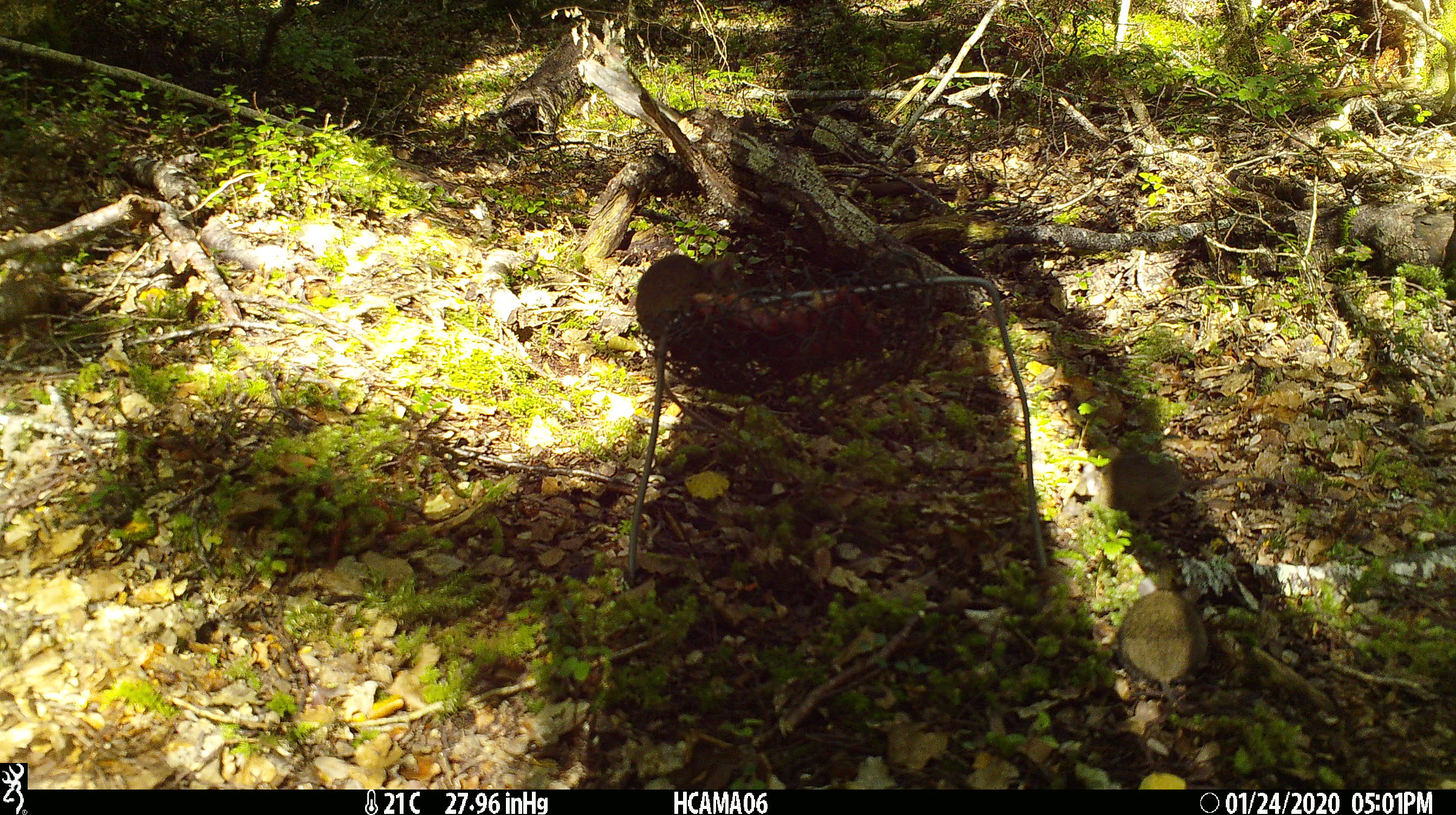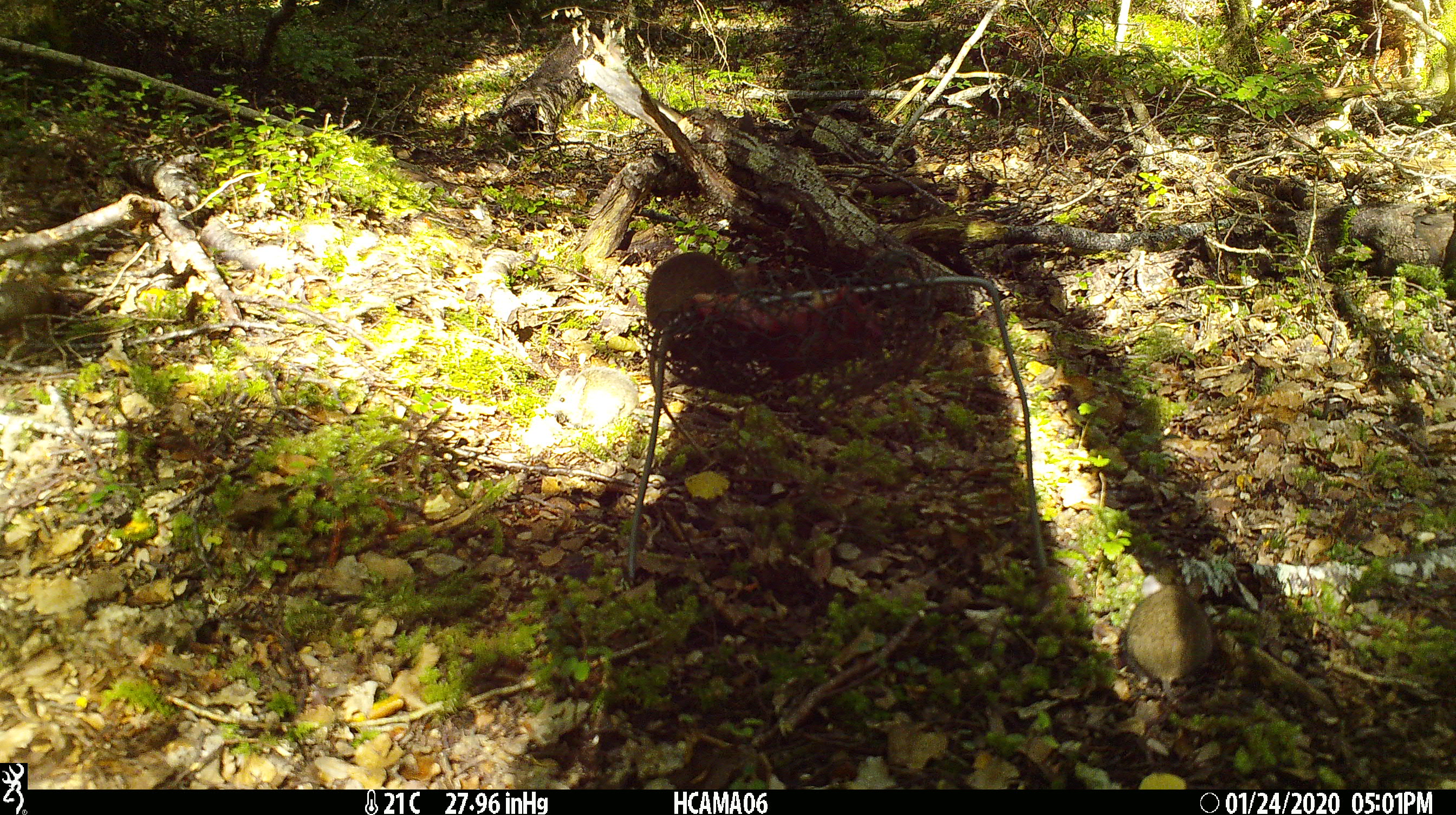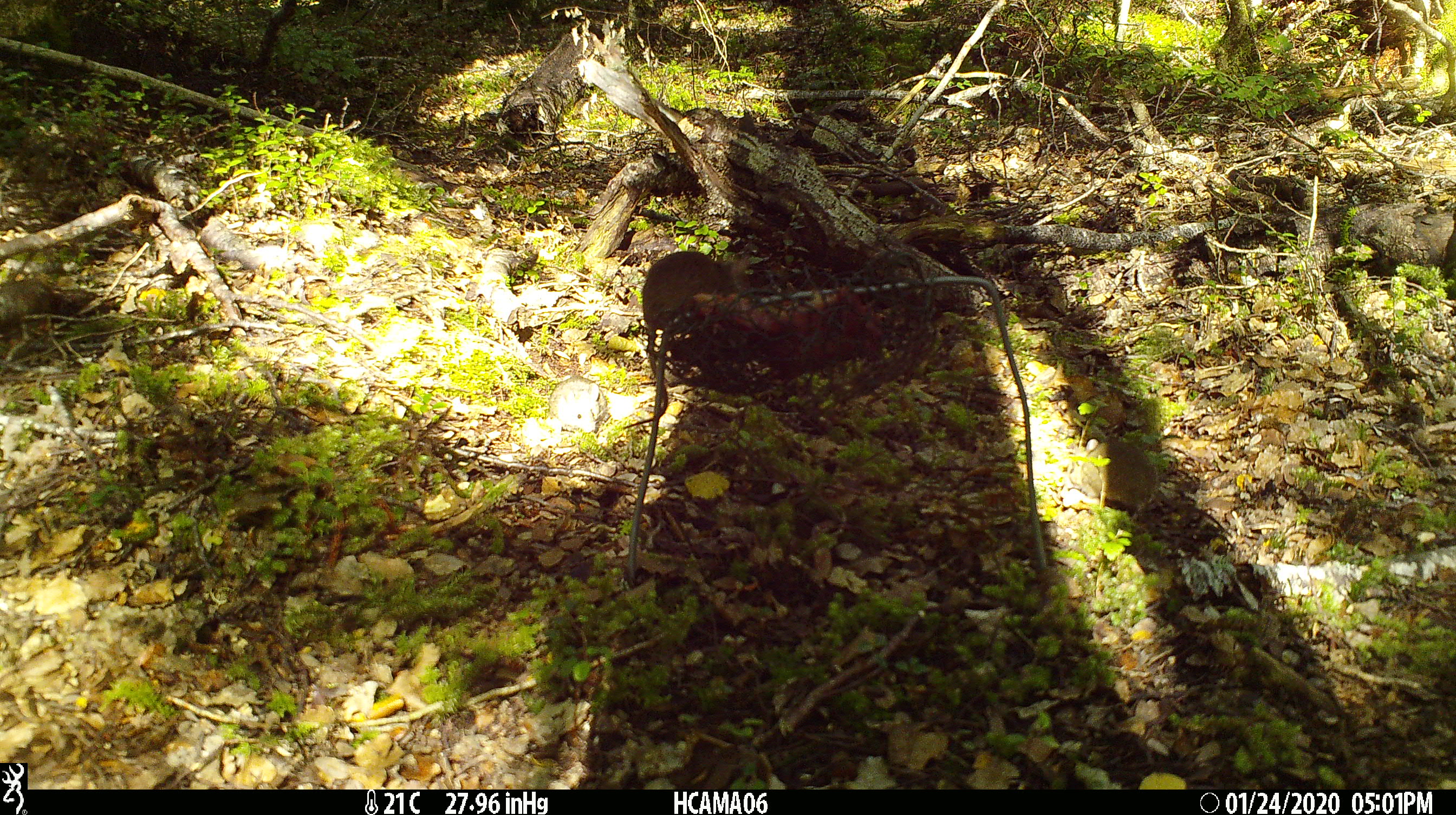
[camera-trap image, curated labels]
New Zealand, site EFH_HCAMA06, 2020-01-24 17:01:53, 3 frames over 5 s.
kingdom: Animalia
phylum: Chordata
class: Mammalia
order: Rodentia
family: Muridae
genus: Mus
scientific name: Mus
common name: mouse